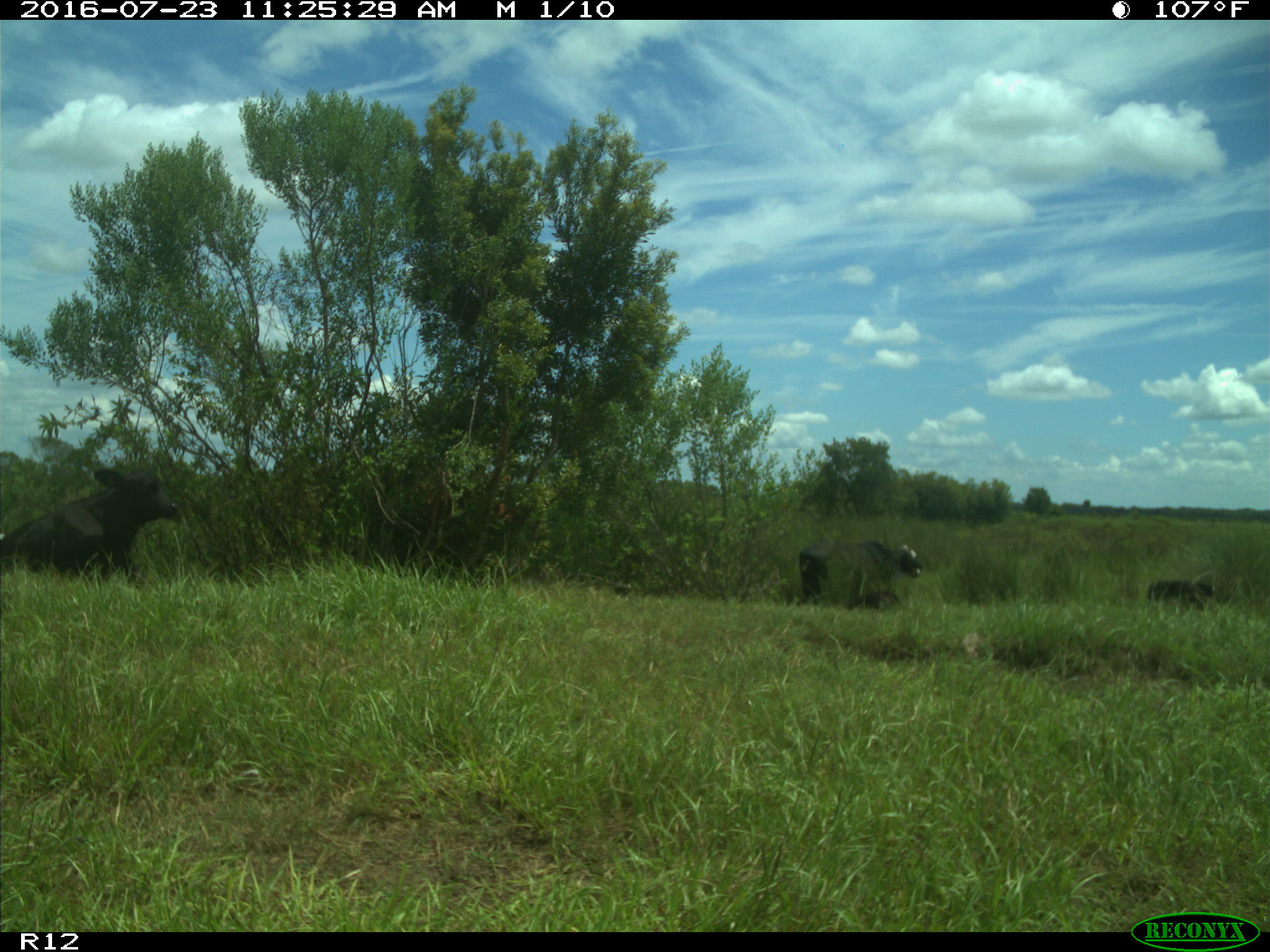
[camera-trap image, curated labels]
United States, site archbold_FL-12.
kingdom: Animalia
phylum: Chordata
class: Mammalia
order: Artiodactyla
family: Bovidae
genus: Bos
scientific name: Bos taurus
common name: domestic cow